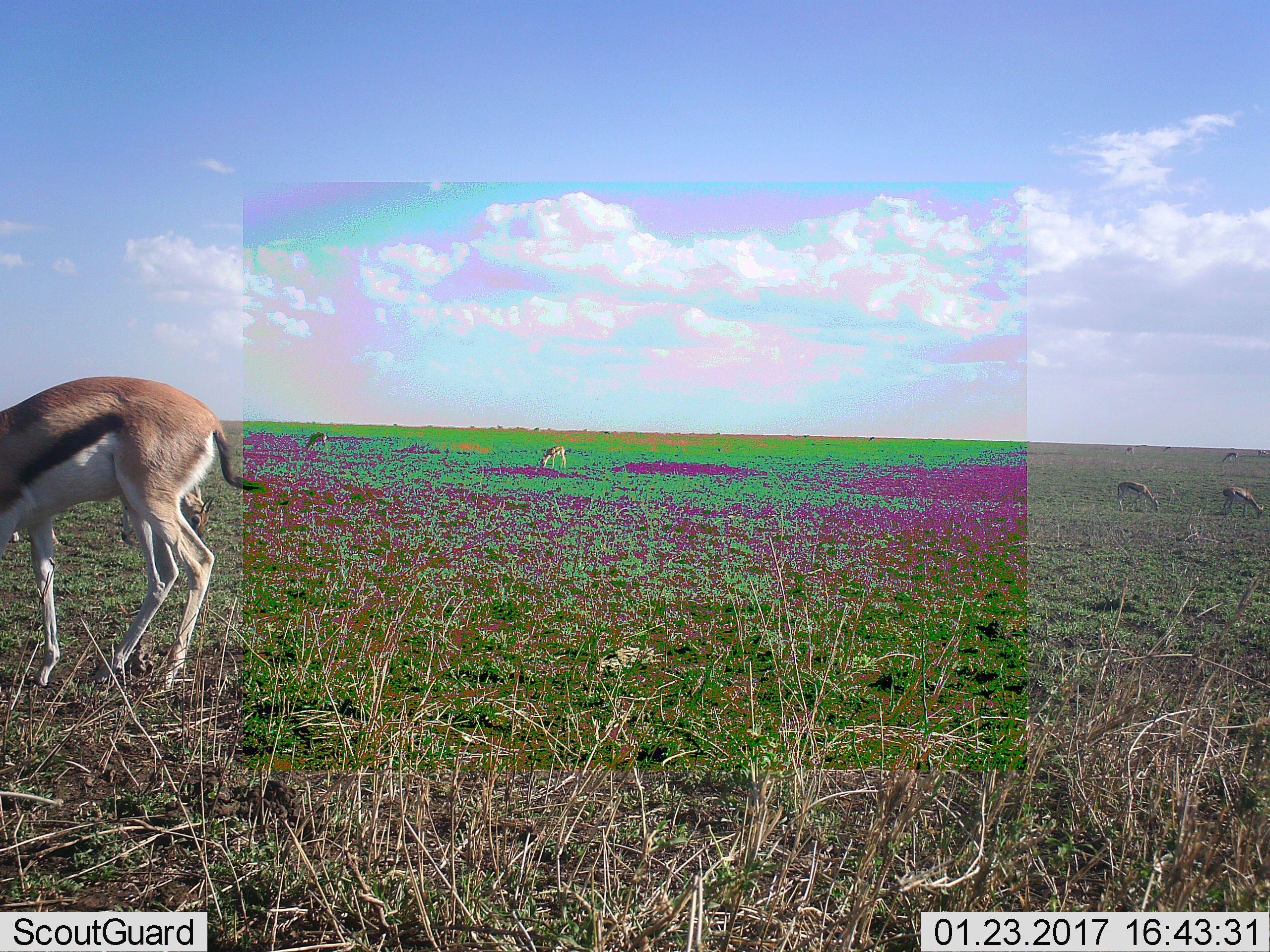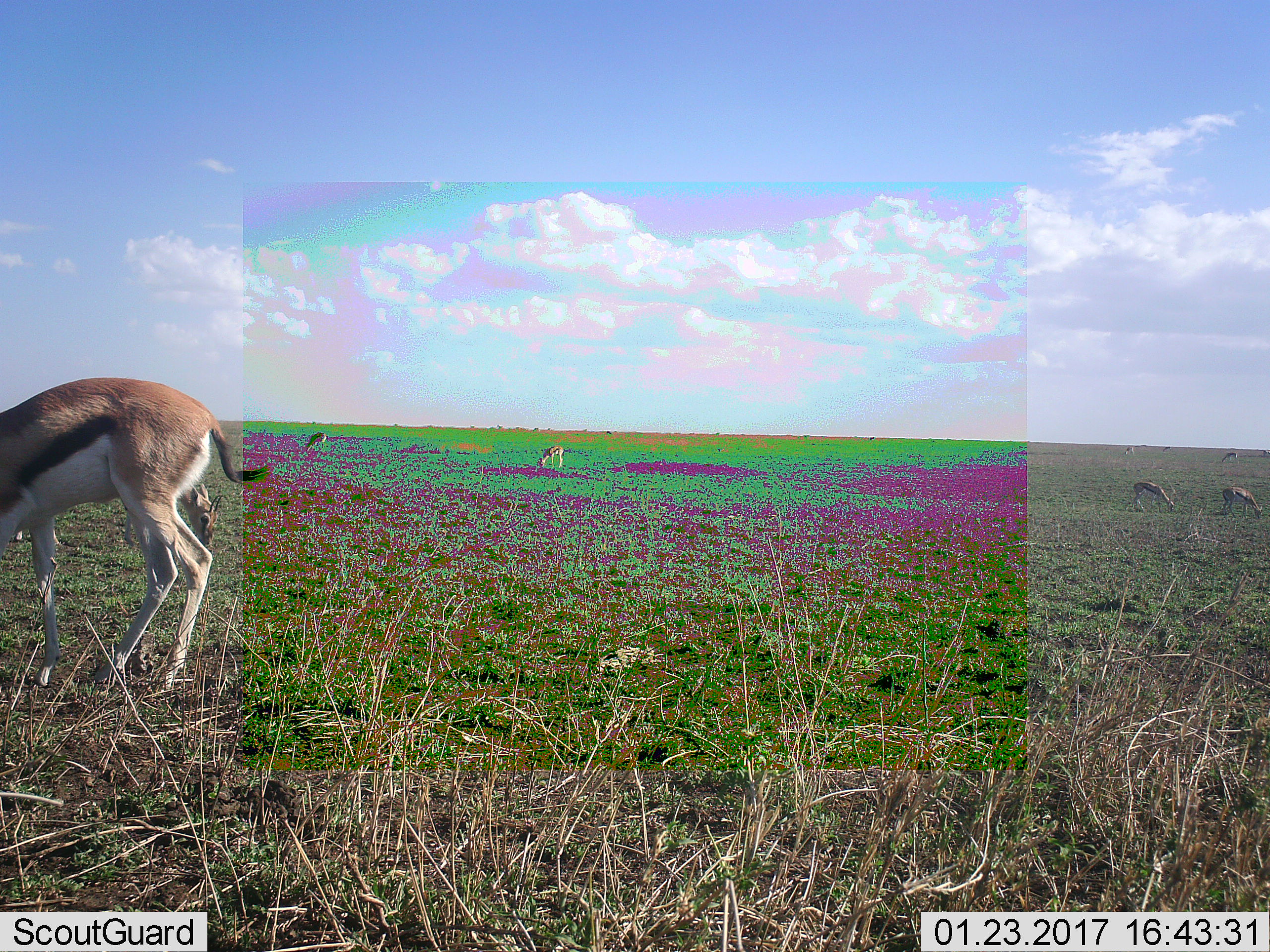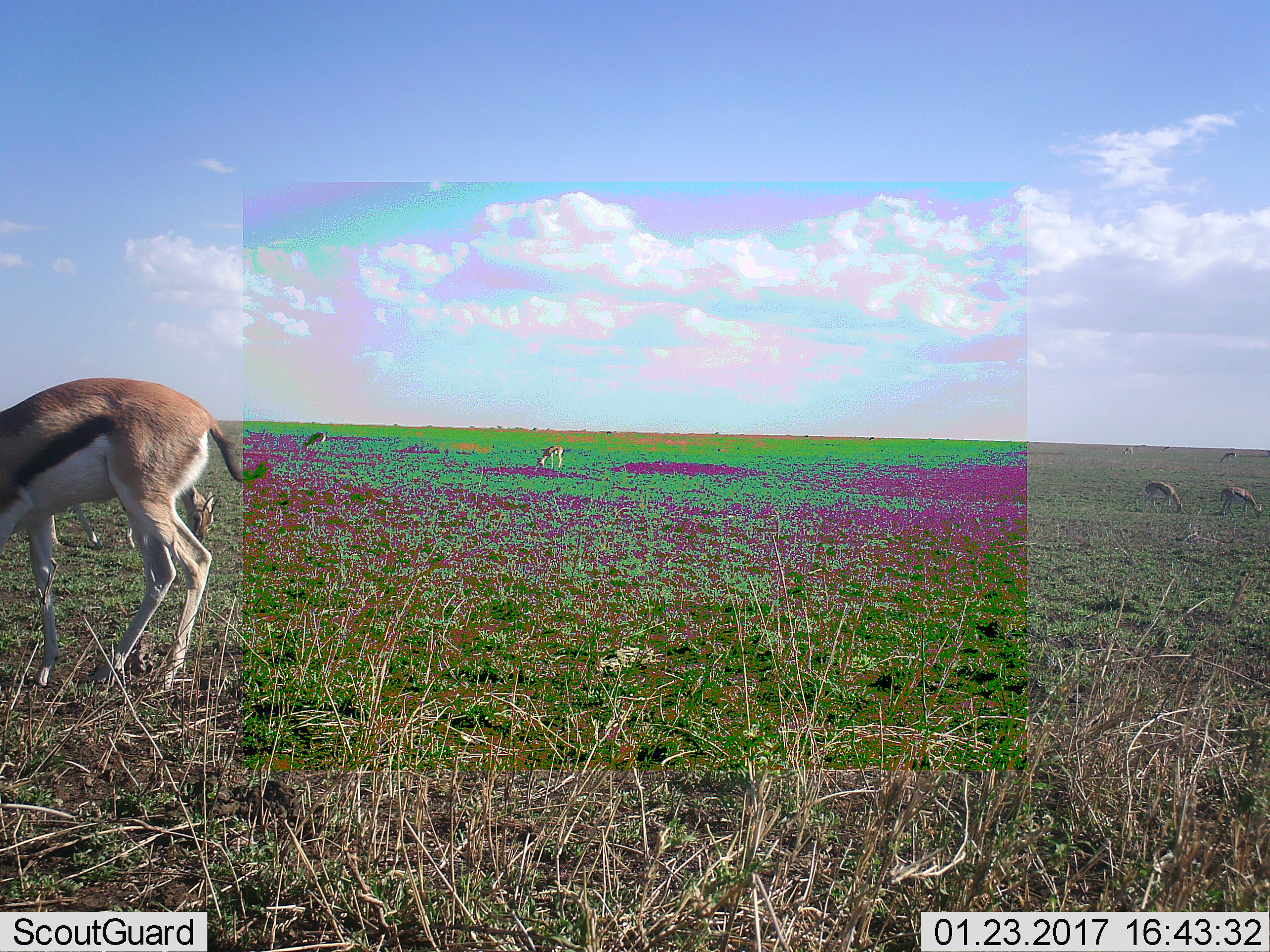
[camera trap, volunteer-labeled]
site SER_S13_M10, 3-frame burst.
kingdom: Animalia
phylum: Chordata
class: Mammalia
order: Artiodactyla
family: Bovidae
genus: Eudorcas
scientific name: Eudorcas thomsonii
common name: thomson's gazelle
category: gazellethomsons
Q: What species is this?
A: Gazellethomsons (thomson's gazelle) (Eudorcas thomsonii).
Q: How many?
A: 9.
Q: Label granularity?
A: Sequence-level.